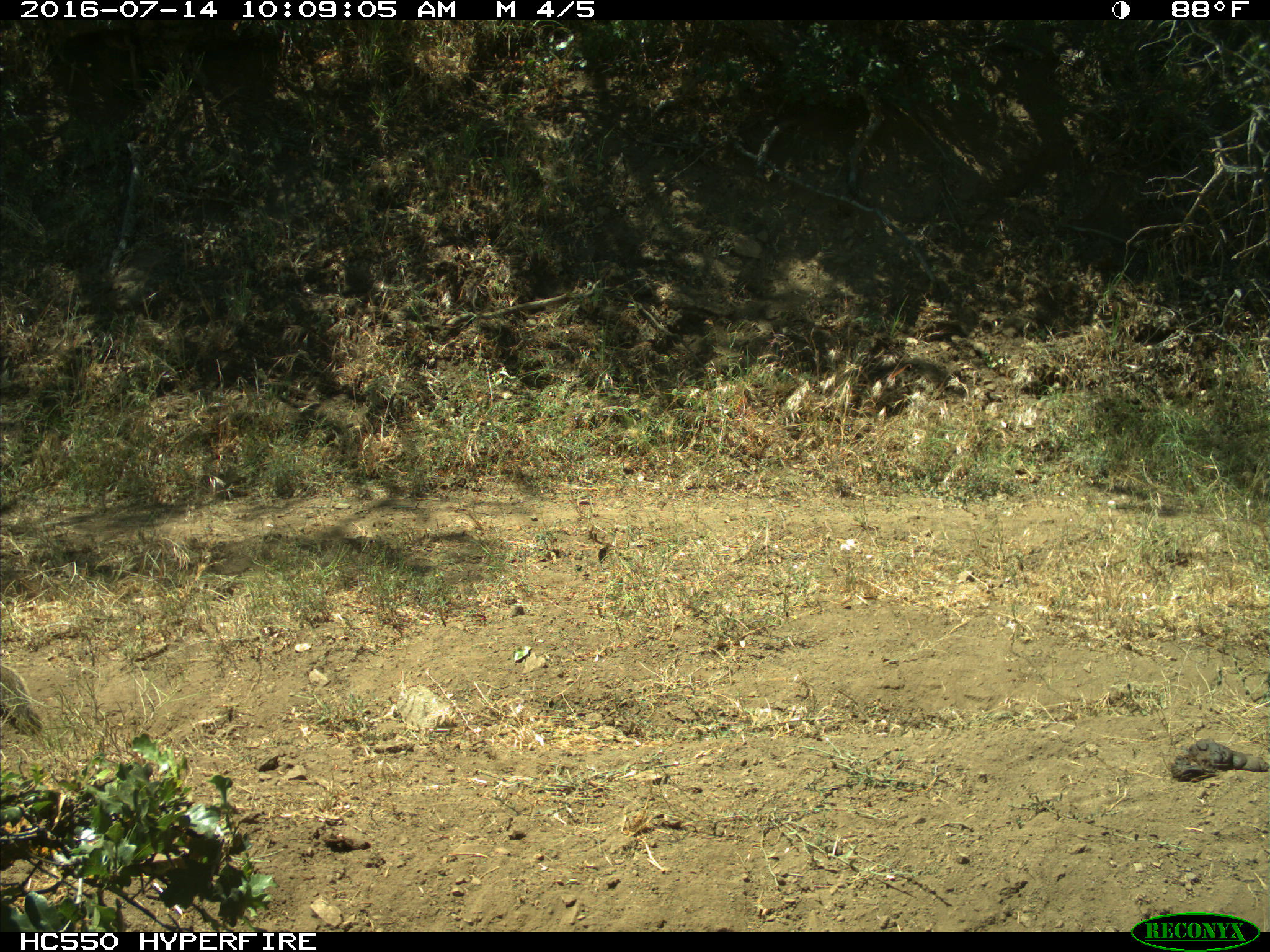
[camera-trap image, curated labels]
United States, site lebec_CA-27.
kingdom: Animalia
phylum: Chordata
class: Mammalia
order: Rodentia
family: Sciuridae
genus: Otospermophilus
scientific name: Otospermophilus beecheyi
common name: california ground squirrel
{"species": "Otospermophilus beecheyi (california ground squirrel)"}